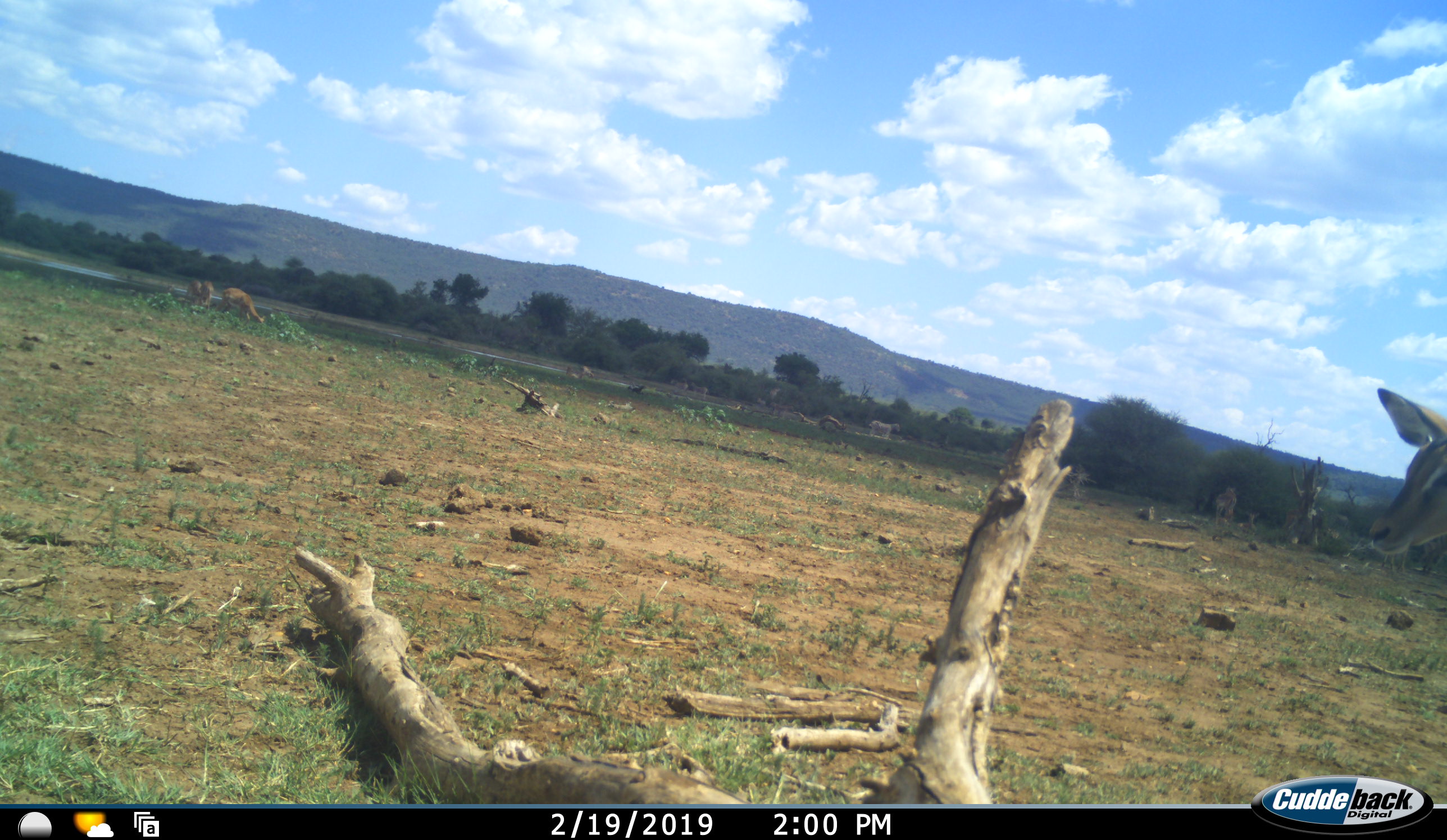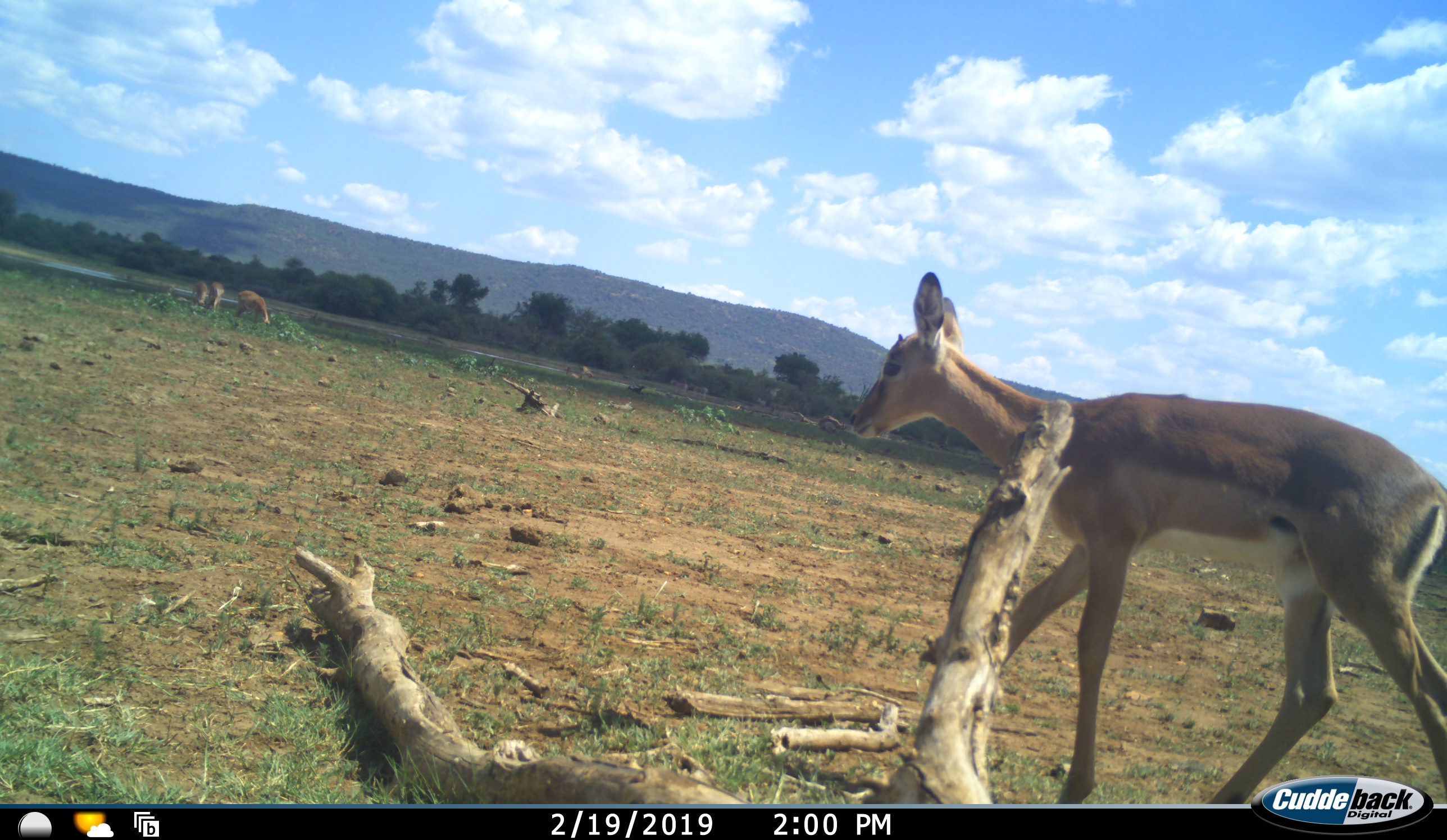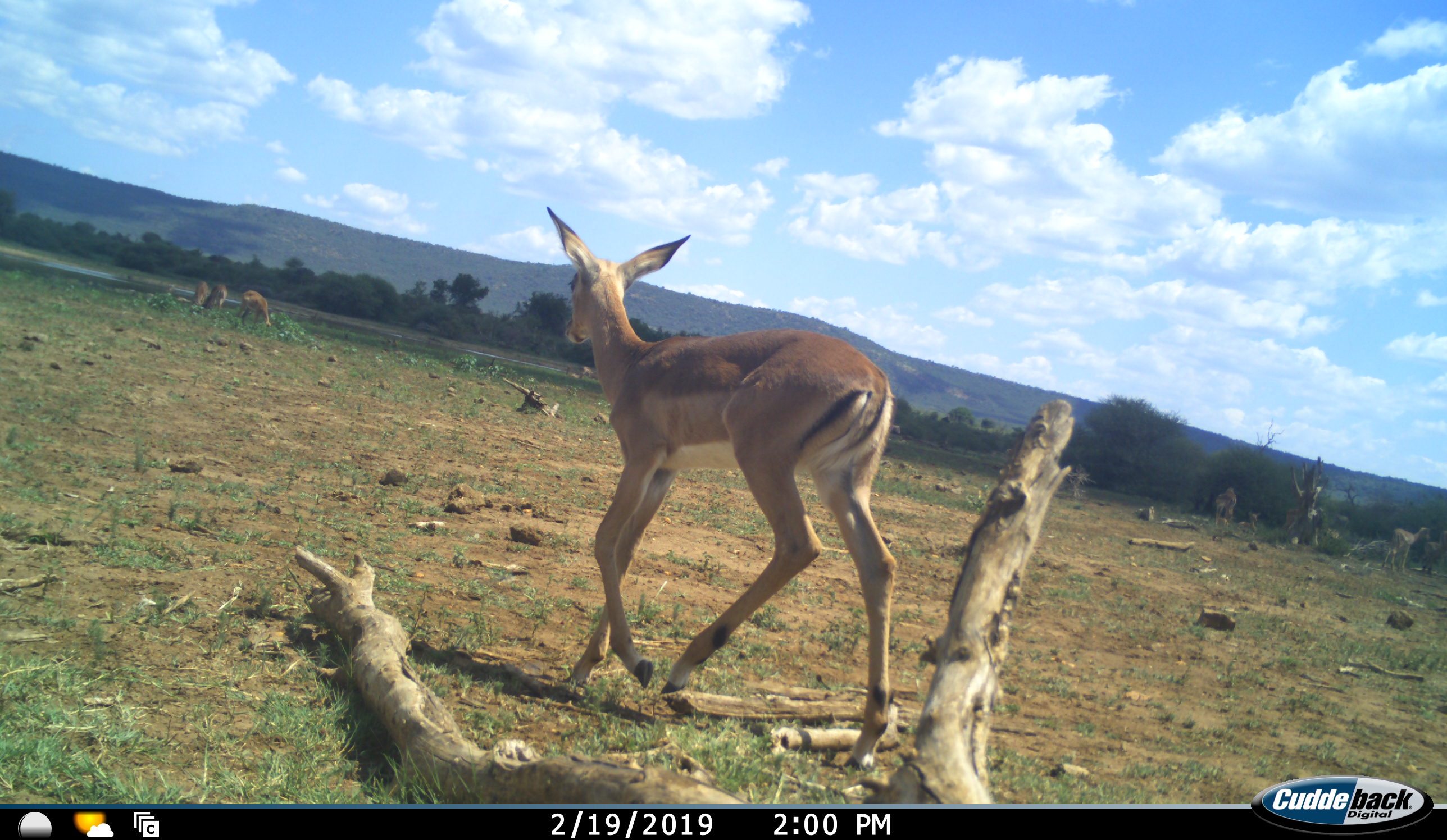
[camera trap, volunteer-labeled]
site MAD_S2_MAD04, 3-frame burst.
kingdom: Animalia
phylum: Chordata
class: Mammalia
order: Artiodactyla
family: Bovidae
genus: Aepyceros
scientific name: Aepyceros melampus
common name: impala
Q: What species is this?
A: Impala (Aepyceros melampus).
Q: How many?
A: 4.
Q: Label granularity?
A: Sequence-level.